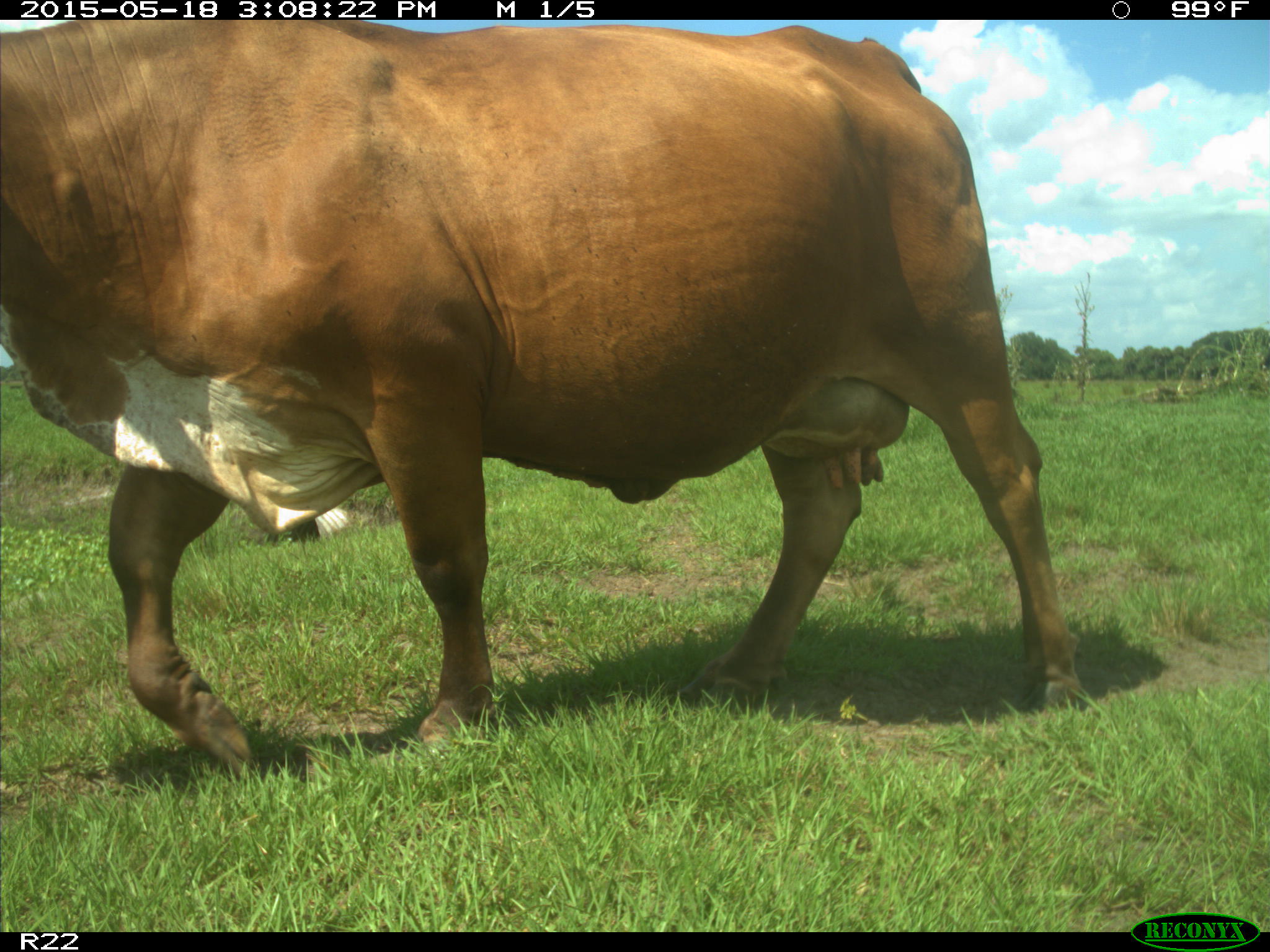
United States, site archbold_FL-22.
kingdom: Animalia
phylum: Chordata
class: Mammalia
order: Artiodactyla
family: Bovidae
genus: Bos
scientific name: Bos taurus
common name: domestic cow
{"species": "Bos taurus (domestic cow)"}